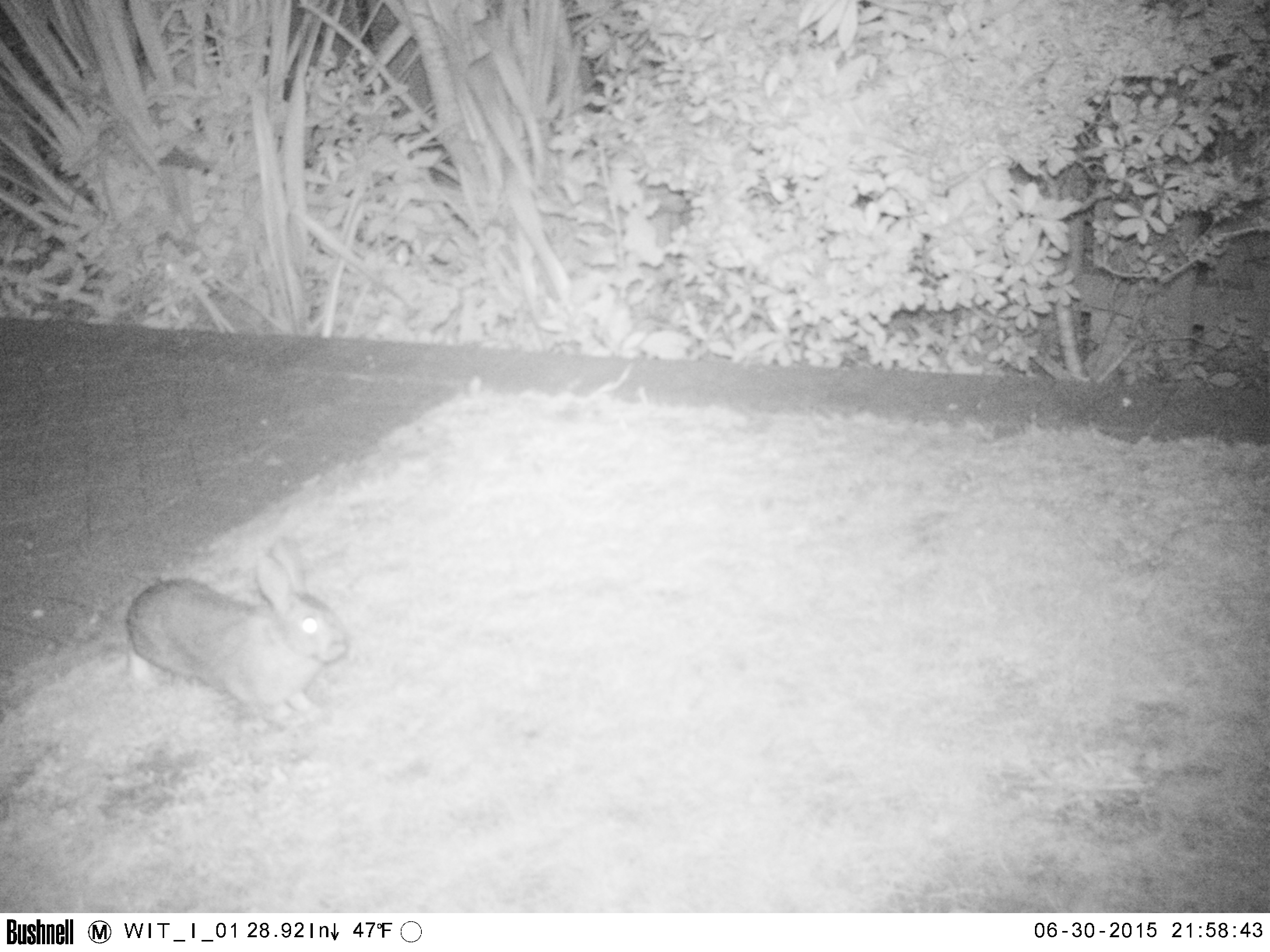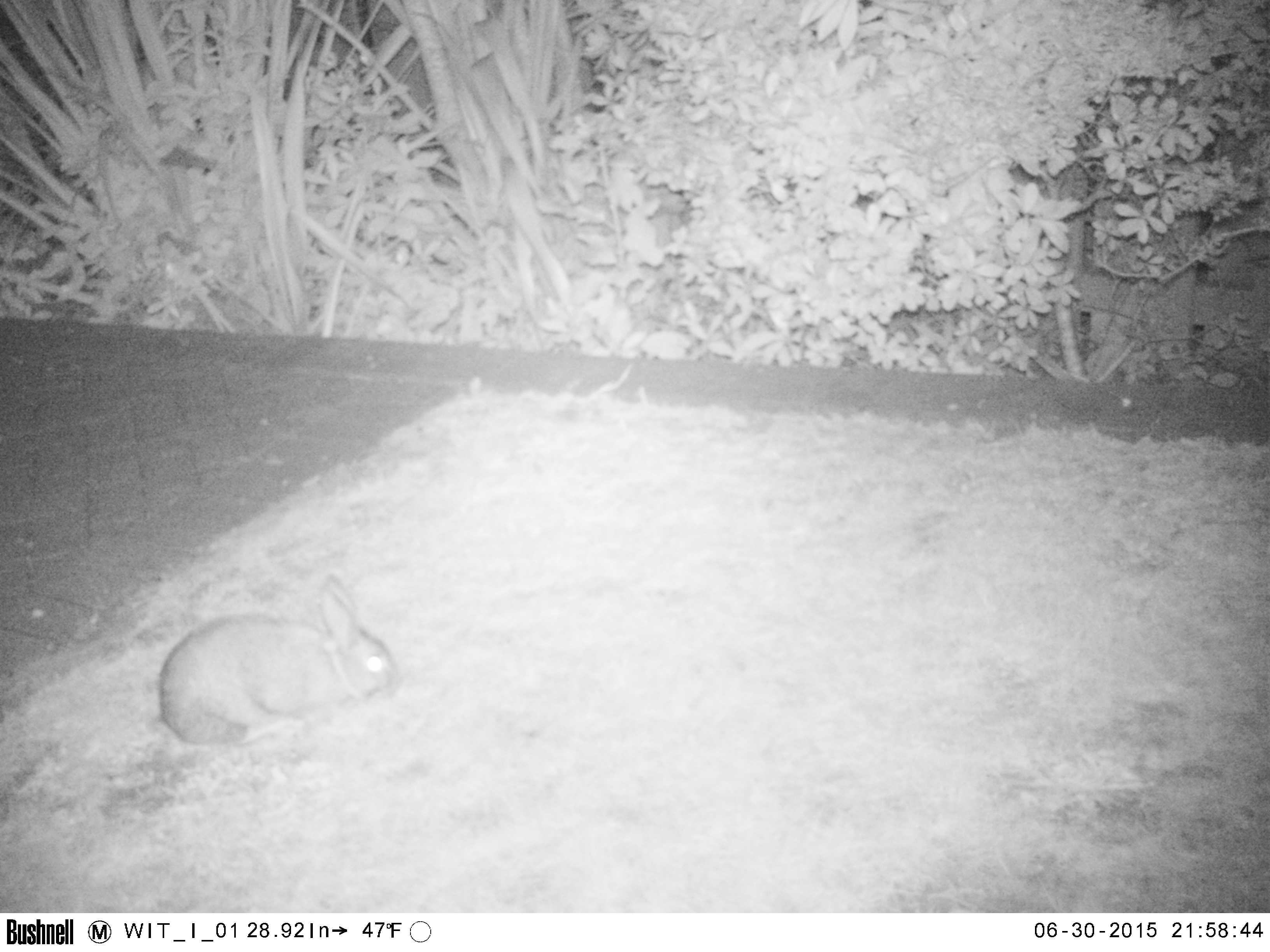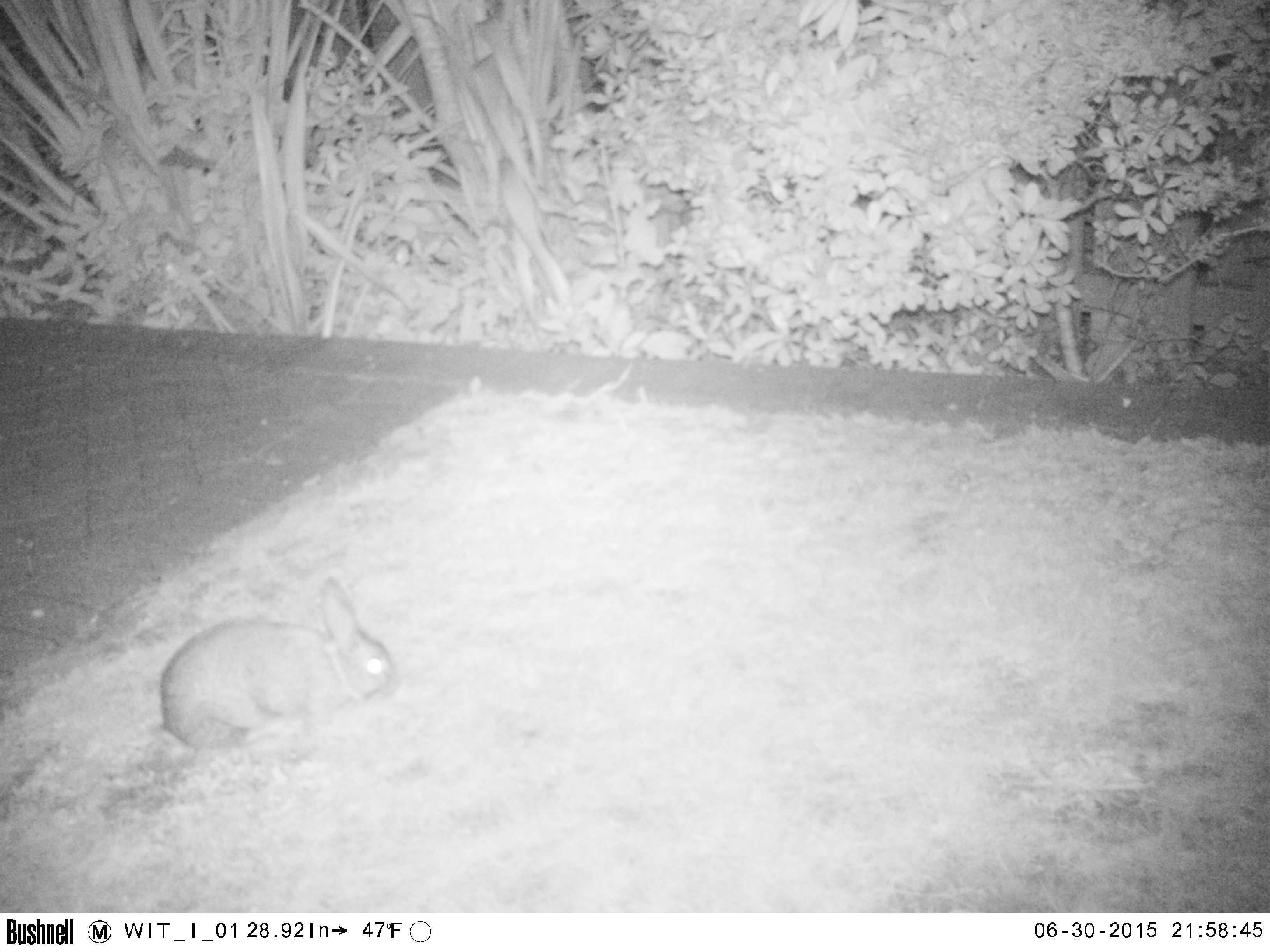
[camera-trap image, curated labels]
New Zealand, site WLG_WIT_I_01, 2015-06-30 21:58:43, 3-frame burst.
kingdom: Animalia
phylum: Chordata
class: Mammalia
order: Lagomorpha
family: Leporidae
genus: Oryctolagus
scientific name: Oryctolagus cuniculus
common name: european rabbit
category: rabbit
Rabbit (european rabbit) (Oryctolagus cuniculus).